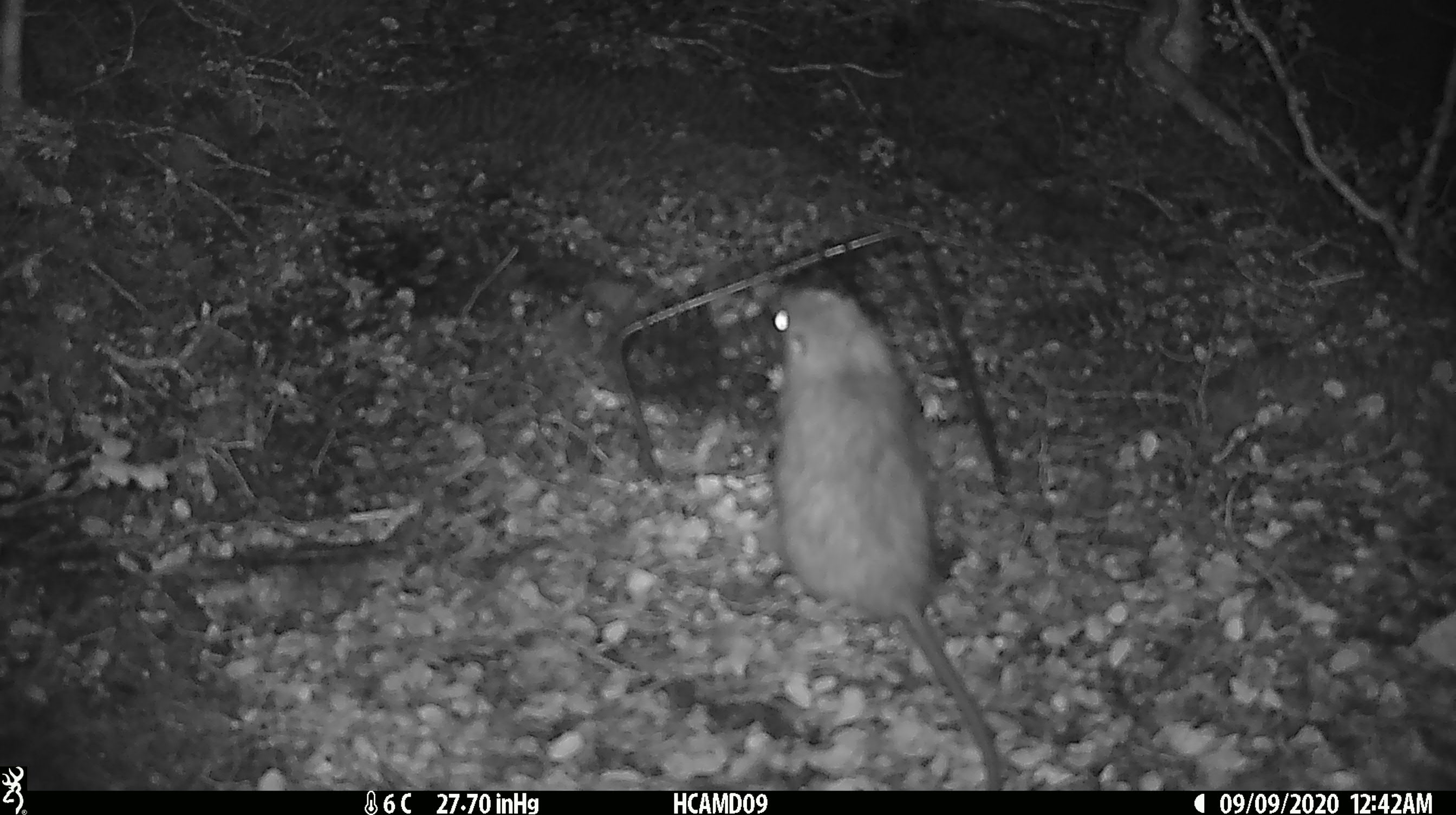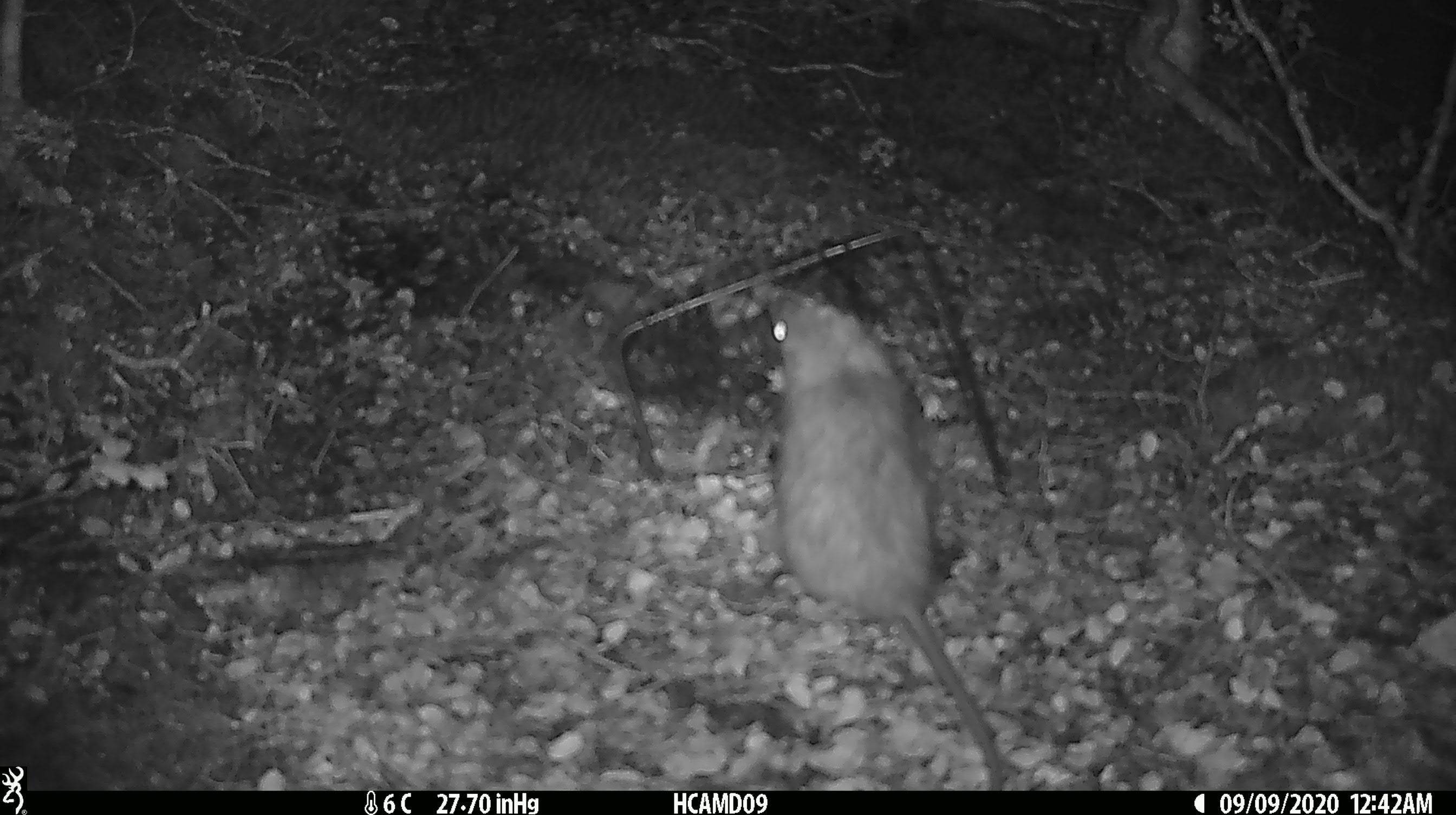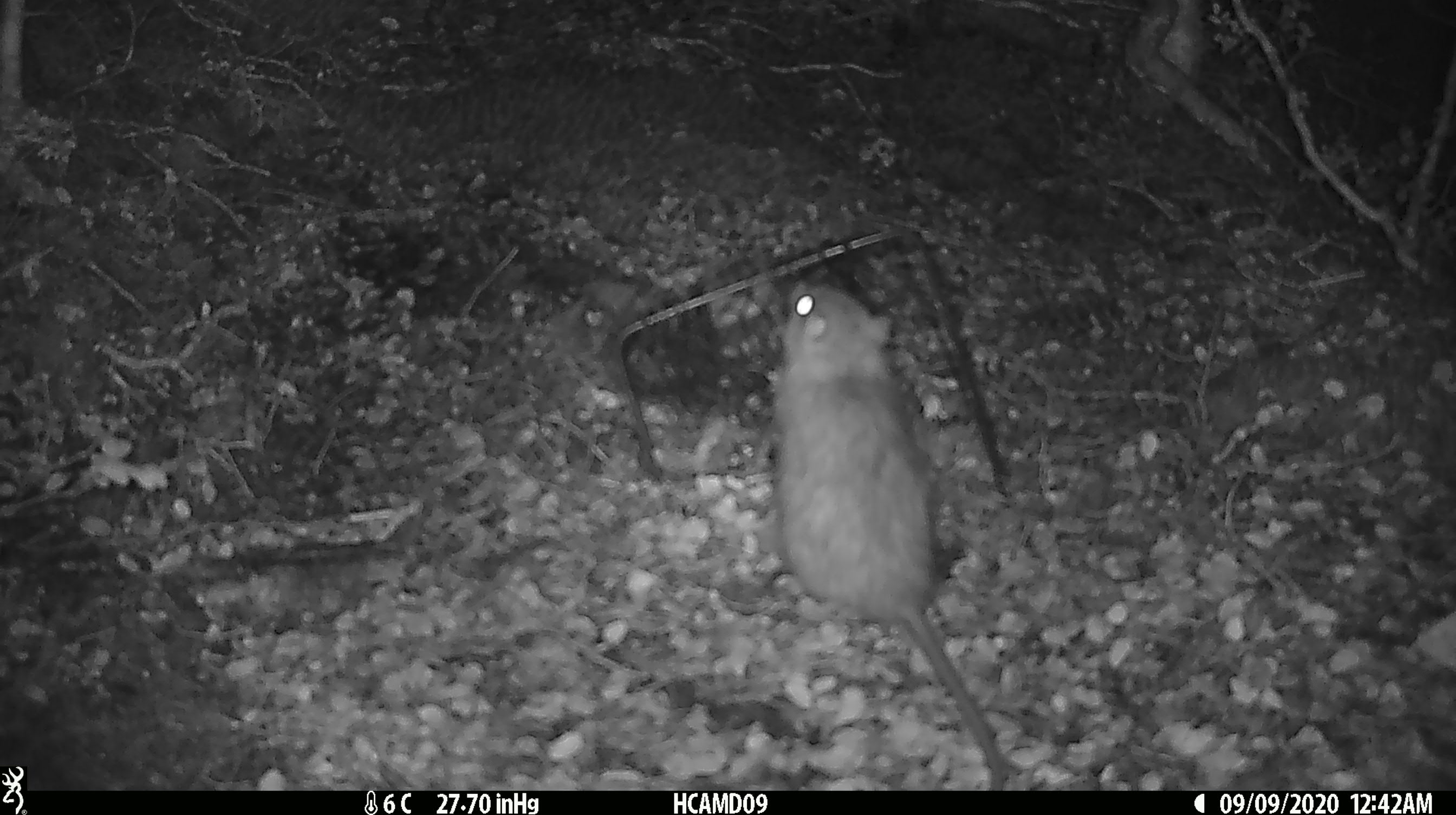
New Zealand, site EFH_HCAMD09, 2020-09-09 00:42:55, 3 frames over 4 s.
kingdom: Animalia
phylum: Chordata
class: Mammalia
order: Rodentia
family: Muridae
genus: Rattus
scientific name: Rattus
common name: rat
Rat (Rattus).